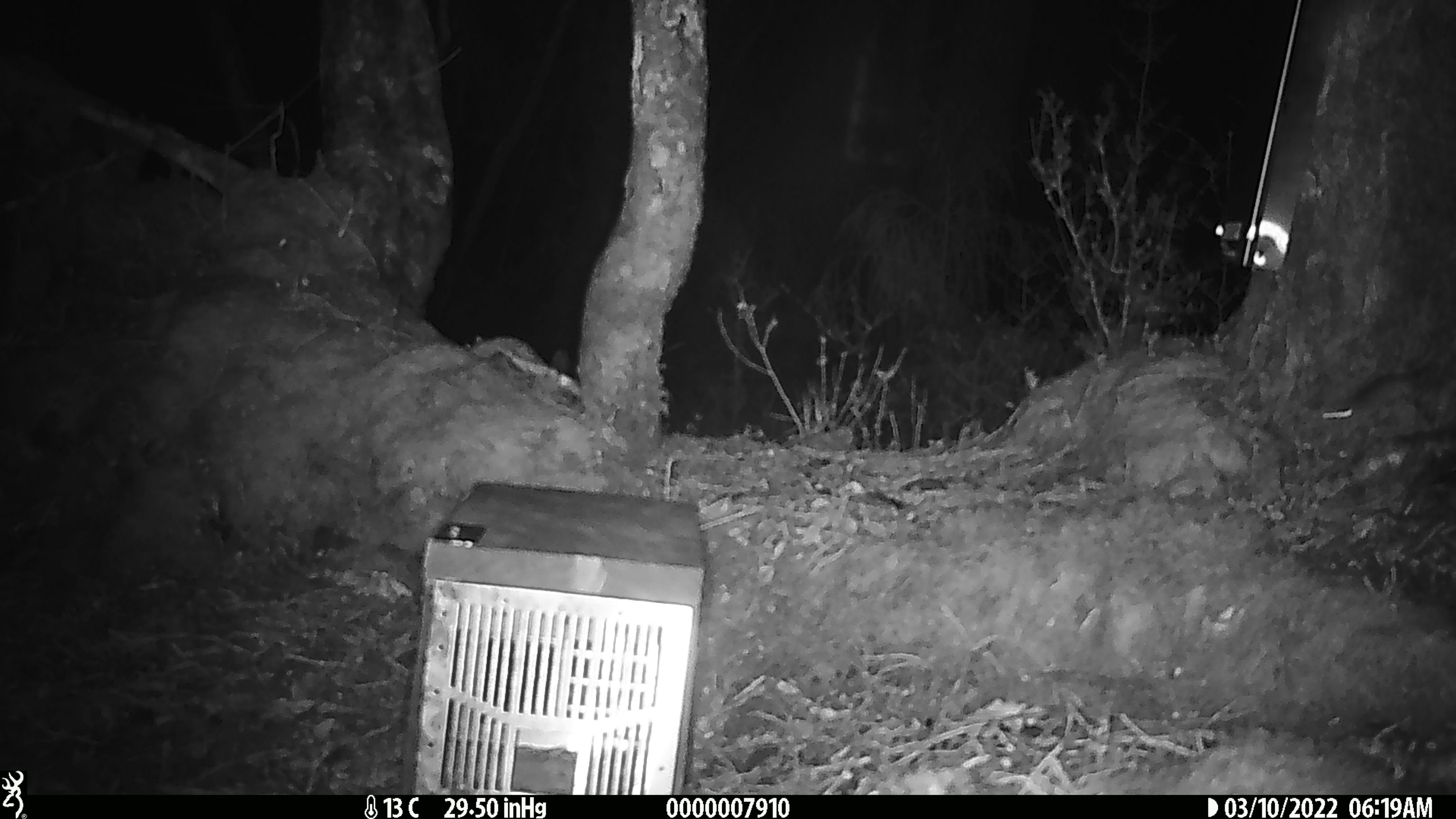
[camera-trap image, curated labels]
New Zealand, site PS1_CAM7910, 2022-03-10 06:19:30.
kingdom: Animalia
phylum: Chordata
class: Mammalia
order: Rodentia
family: Muridae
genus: Mus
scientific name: Mus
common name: mouse